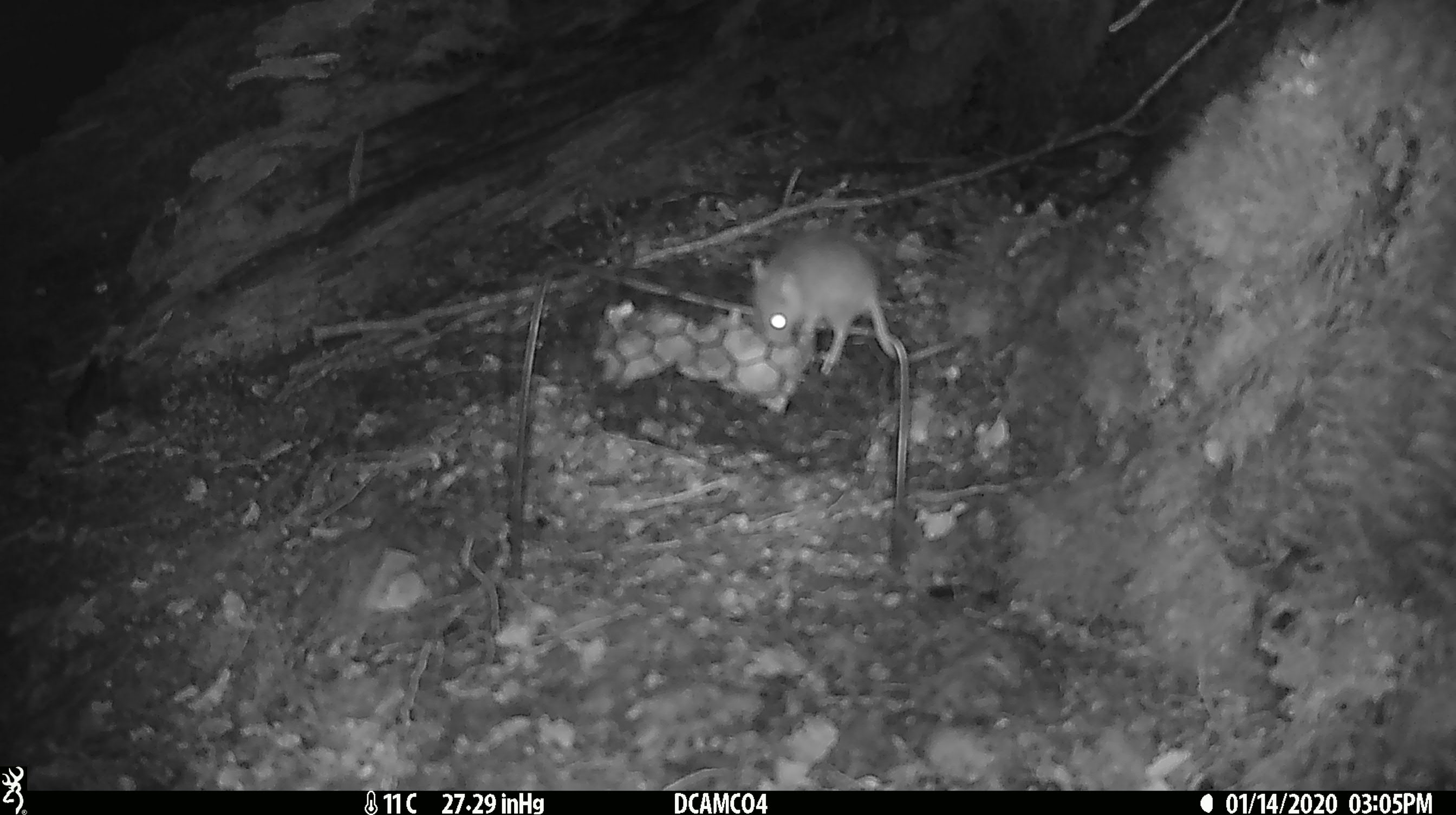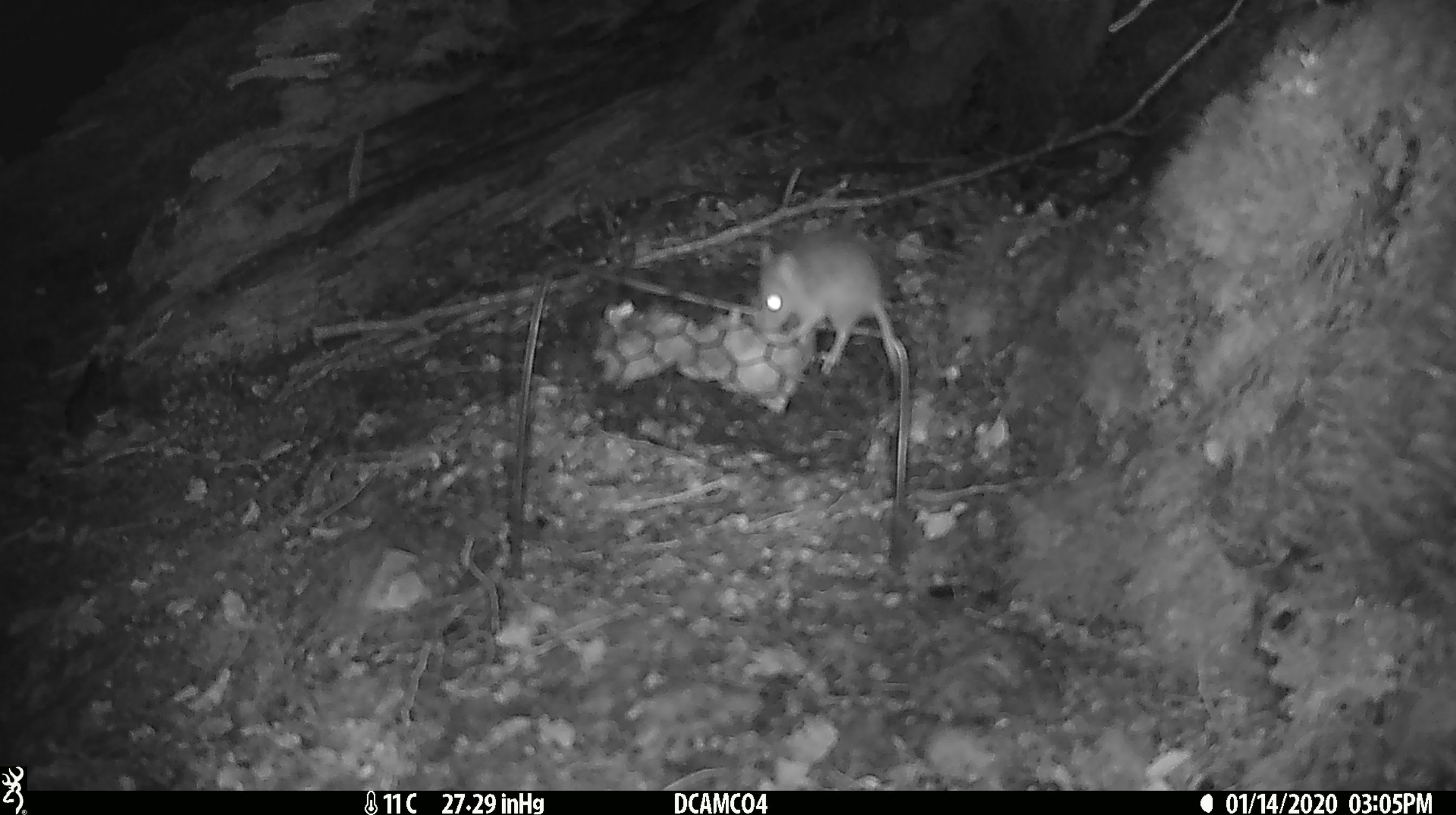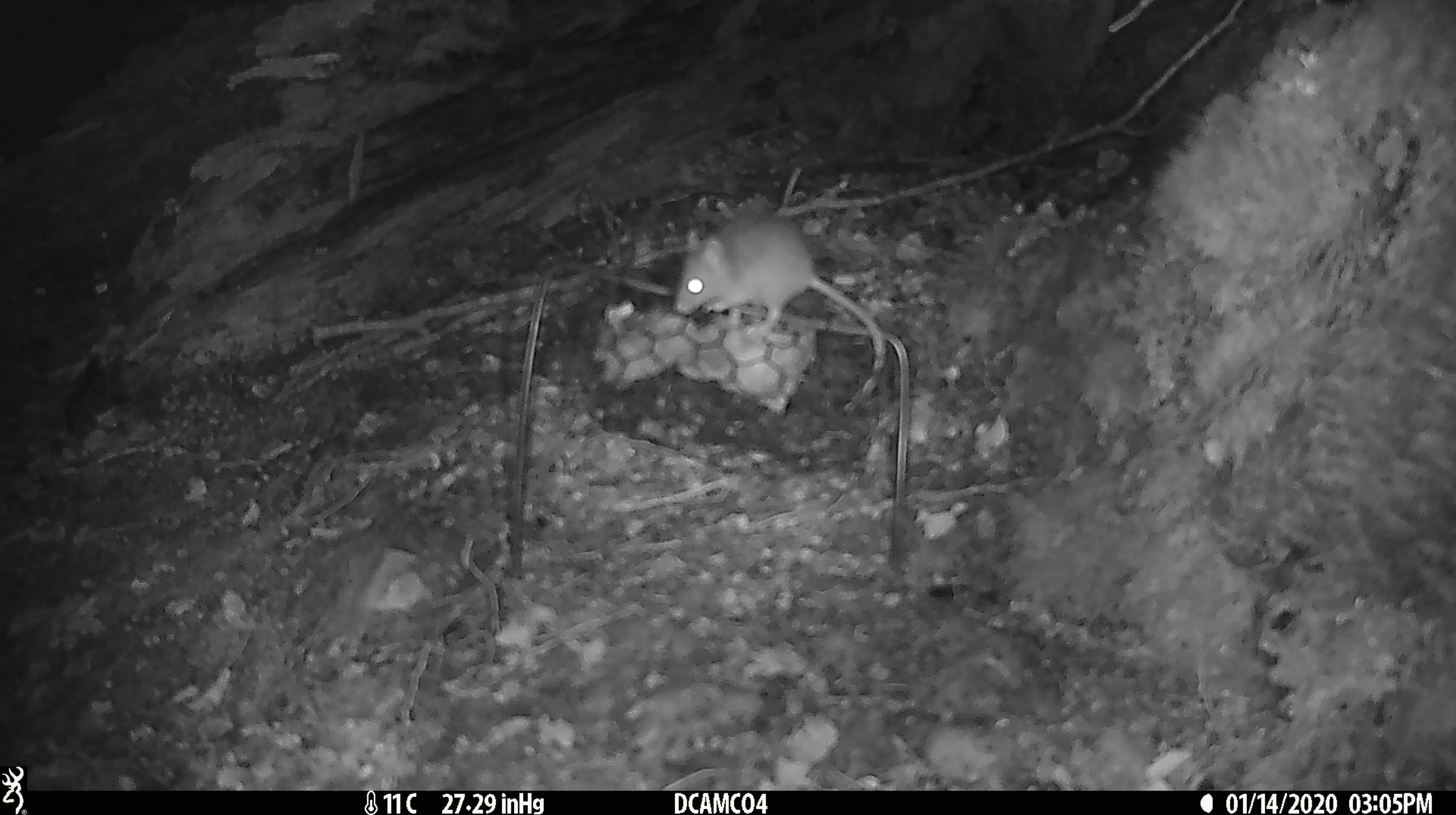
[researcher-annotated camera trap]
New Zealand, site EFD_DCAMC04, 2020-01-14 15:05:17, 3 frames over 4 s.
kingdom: Animalia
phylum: Chordata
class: Mammalia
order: Rodentia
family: Muridae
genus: Mus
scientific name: Mus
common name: mouse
Mouse (Mus).